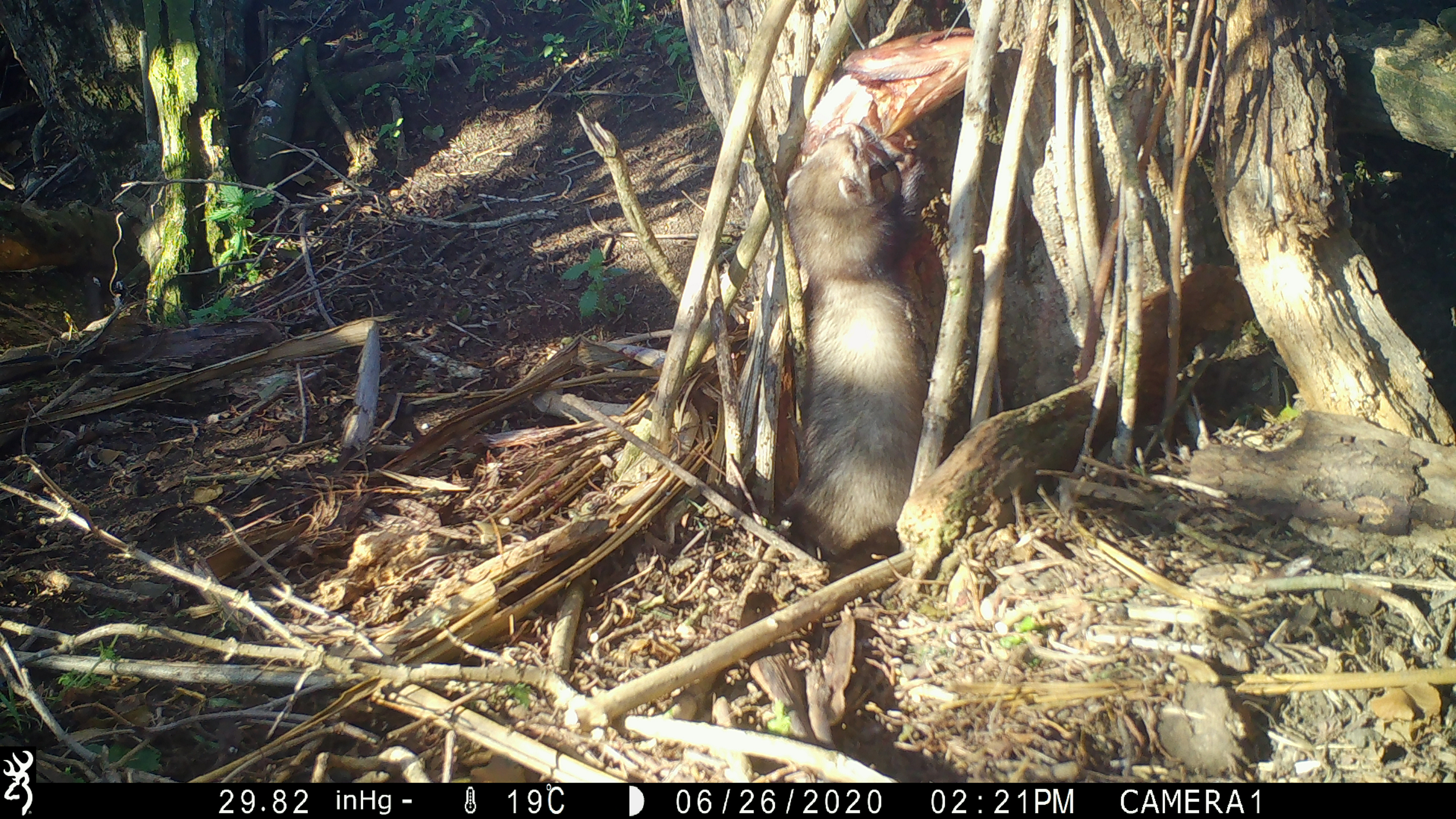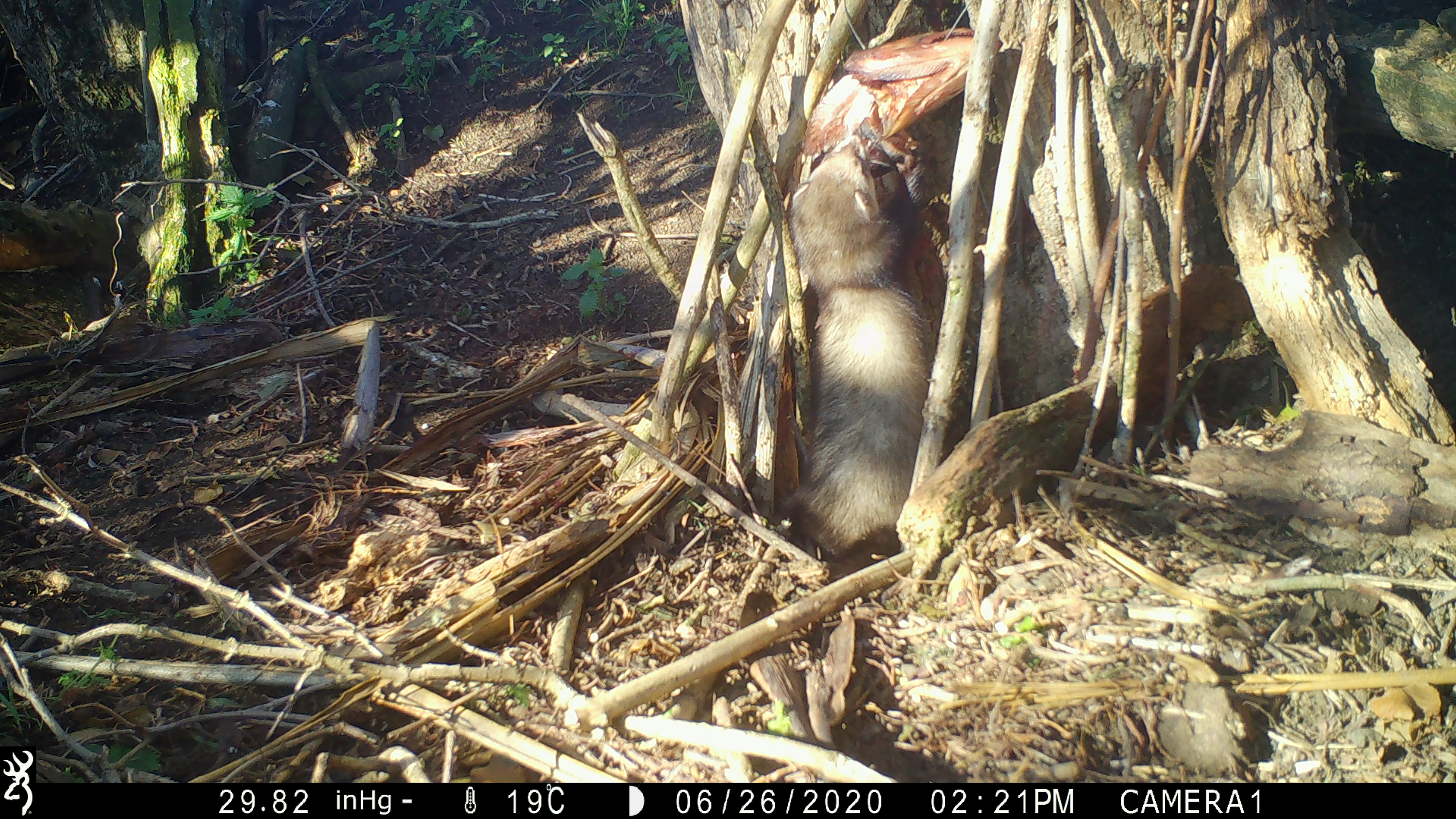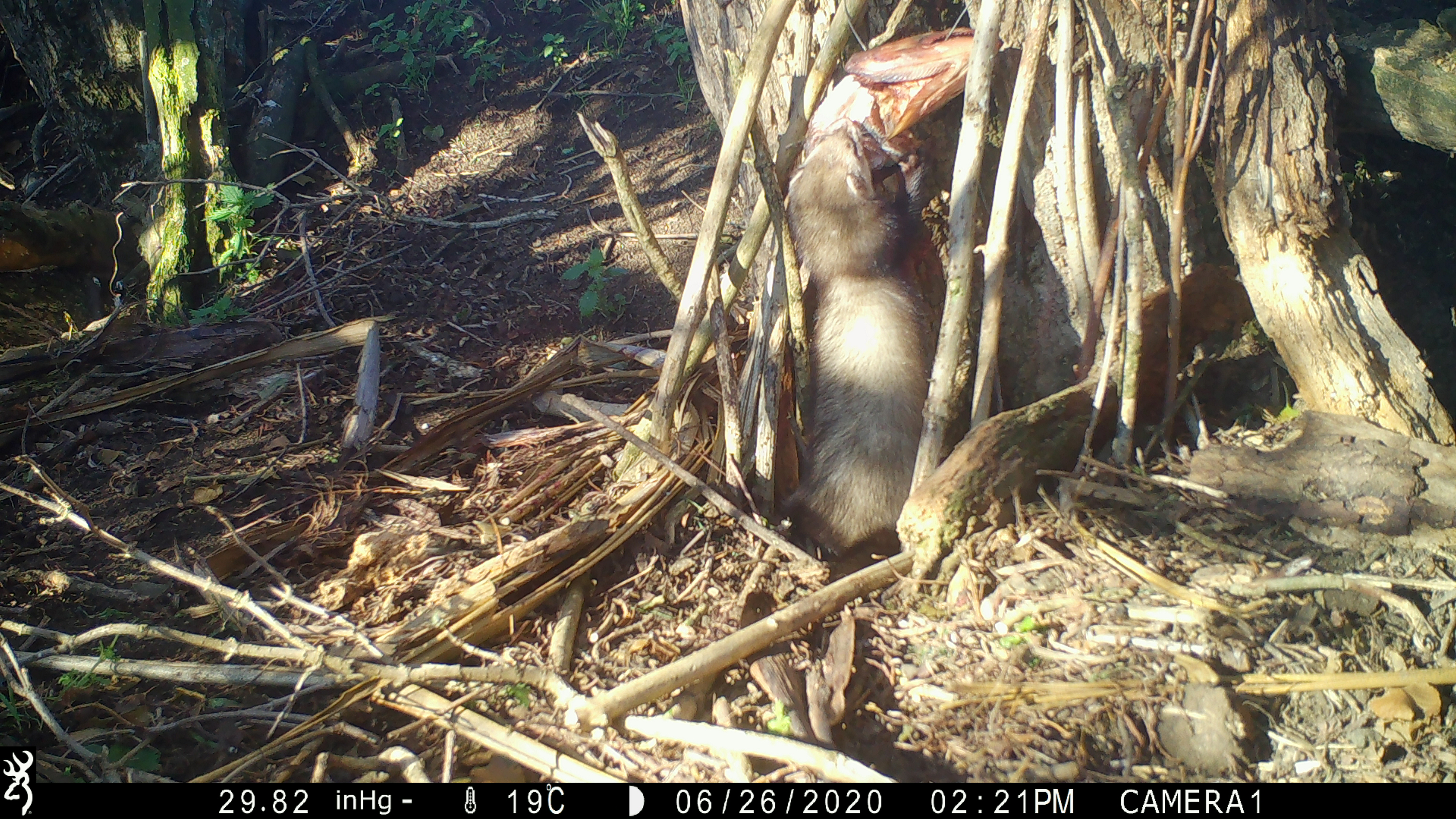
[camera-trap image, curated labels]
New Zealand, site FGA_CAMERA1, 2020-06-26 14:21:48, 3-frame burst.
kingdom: Animalia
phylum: Chordata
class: Mammalia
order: Carnivora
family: Mustelidae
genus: Mustela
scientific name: Mustela furo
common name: ferret